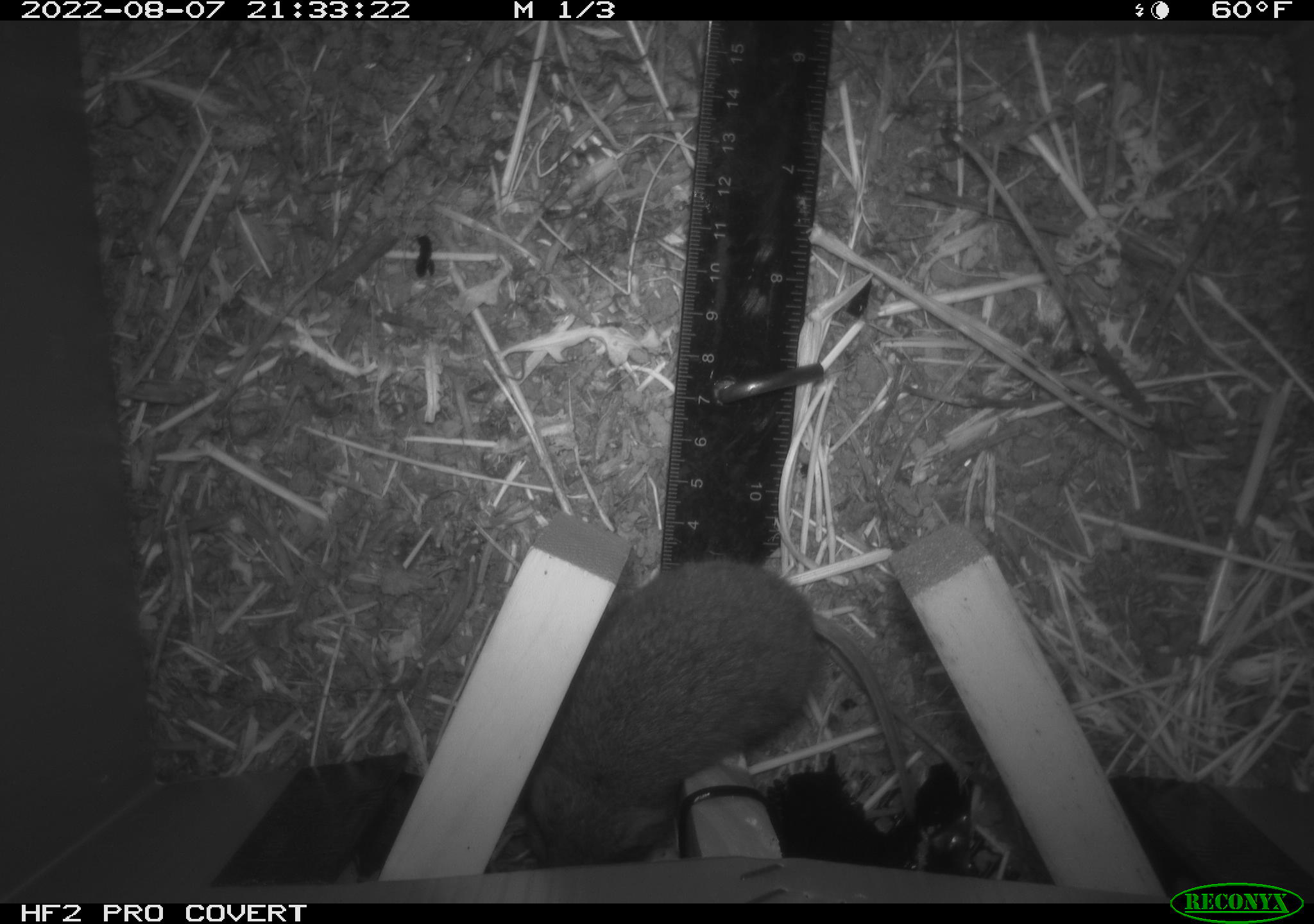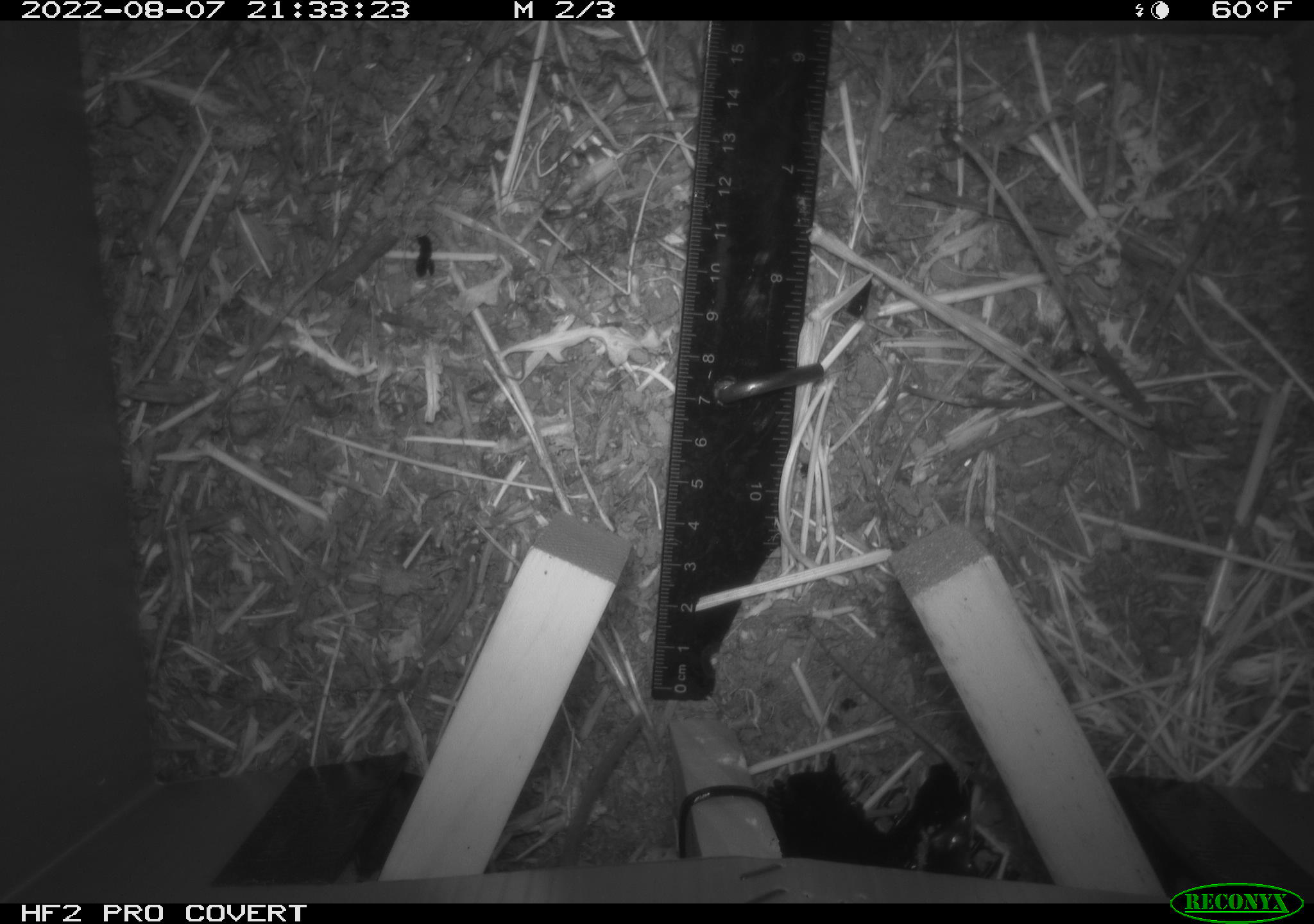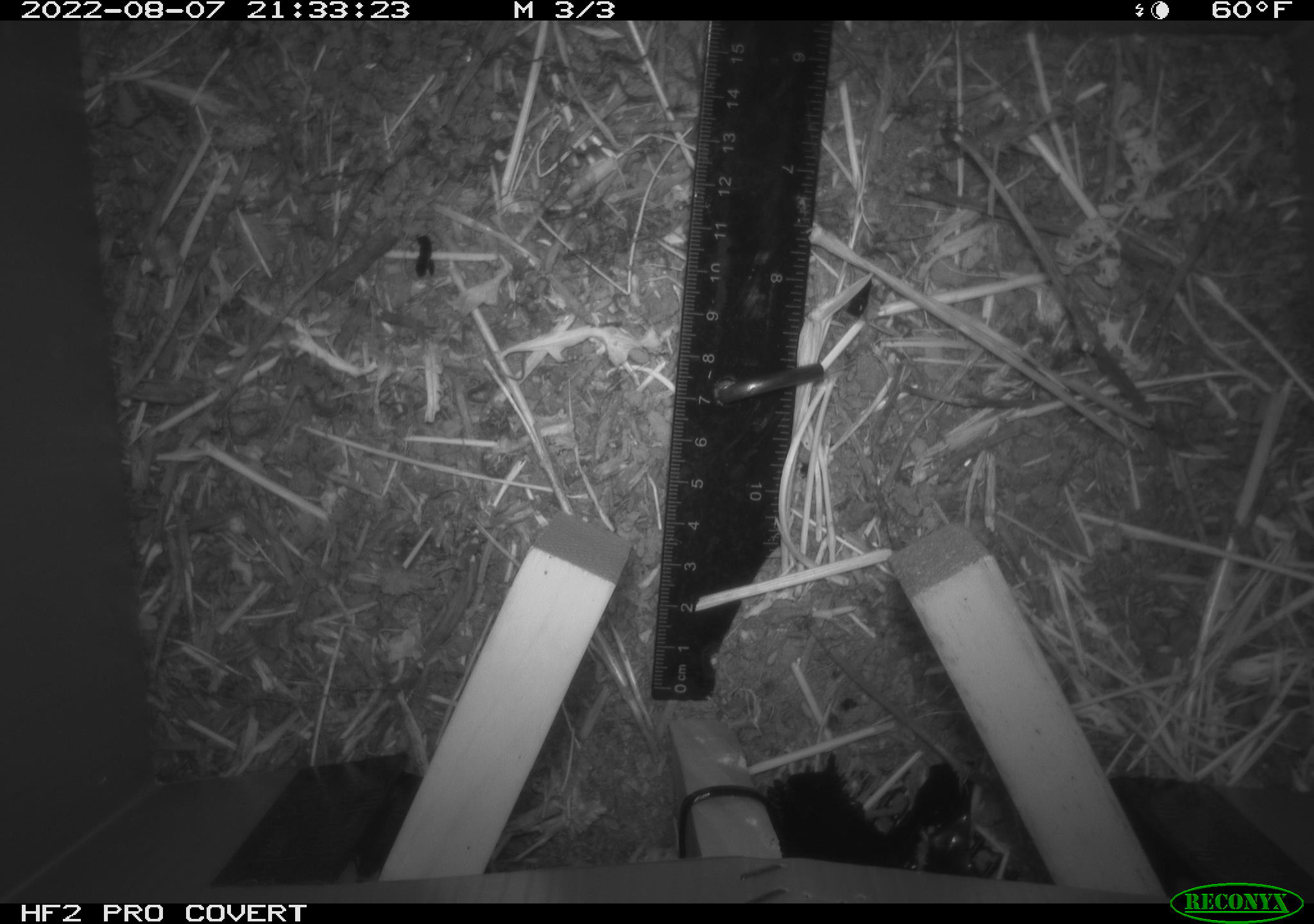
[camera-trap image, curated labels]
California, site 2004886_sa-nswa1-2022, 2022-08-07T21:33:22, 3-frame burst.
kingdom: Animalia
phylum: Chordata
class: Mammalia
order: Rodentia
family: Cricetidae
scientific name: Cricetidae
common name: hamsters, voles, lemmings, and allies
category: cricetidae family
Cricetidae family (hamsters, voles, lemmings, and allies) (Cricetidae).